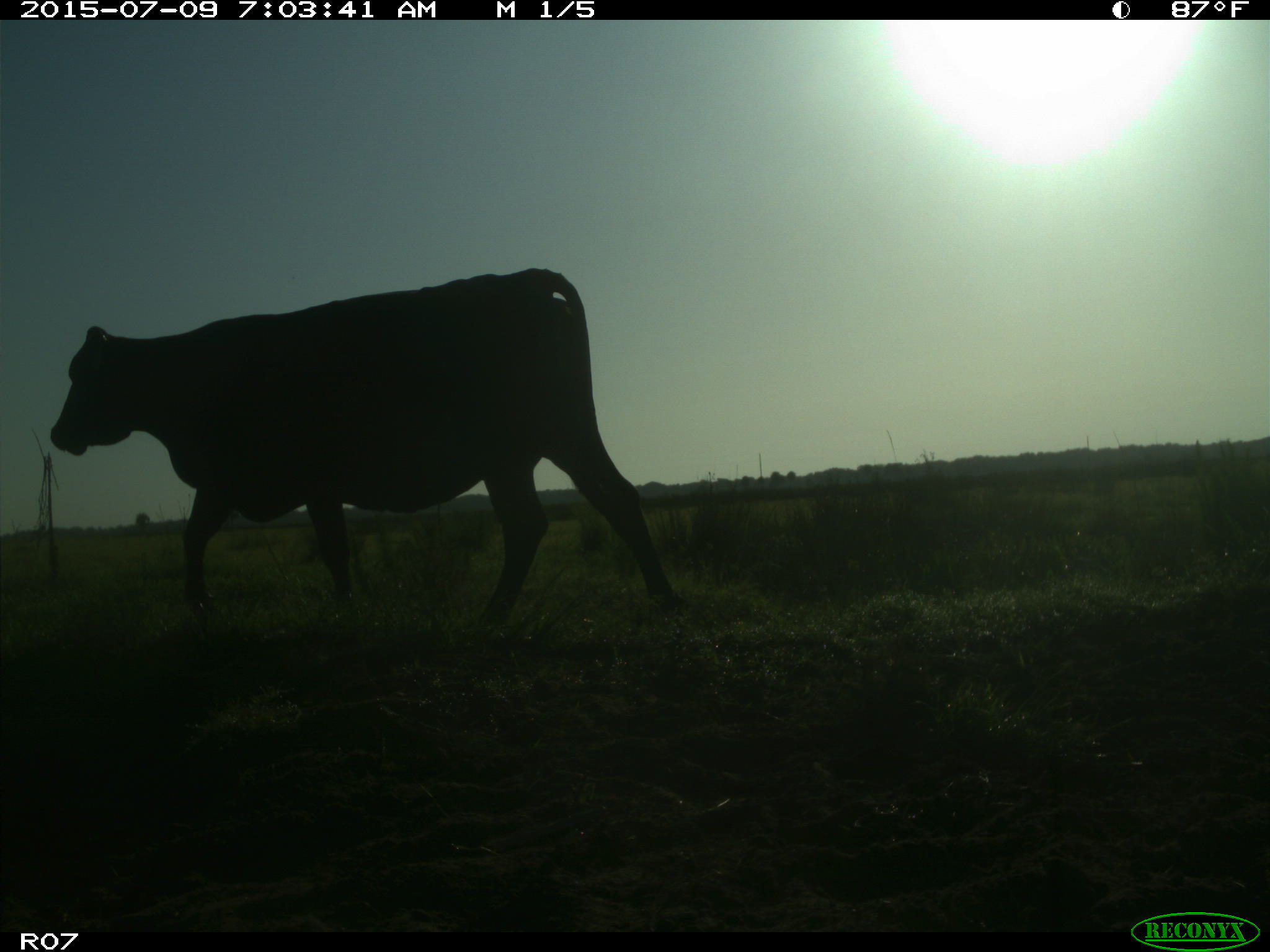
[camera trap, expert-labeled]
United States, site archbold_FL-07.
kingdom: Animalia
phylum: Chordata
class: Mammalia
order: Artiodactyla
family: Bovidae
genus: Bos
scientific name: Bos taurus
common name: domestic cow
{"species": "Bos taurus (domestic cow)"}